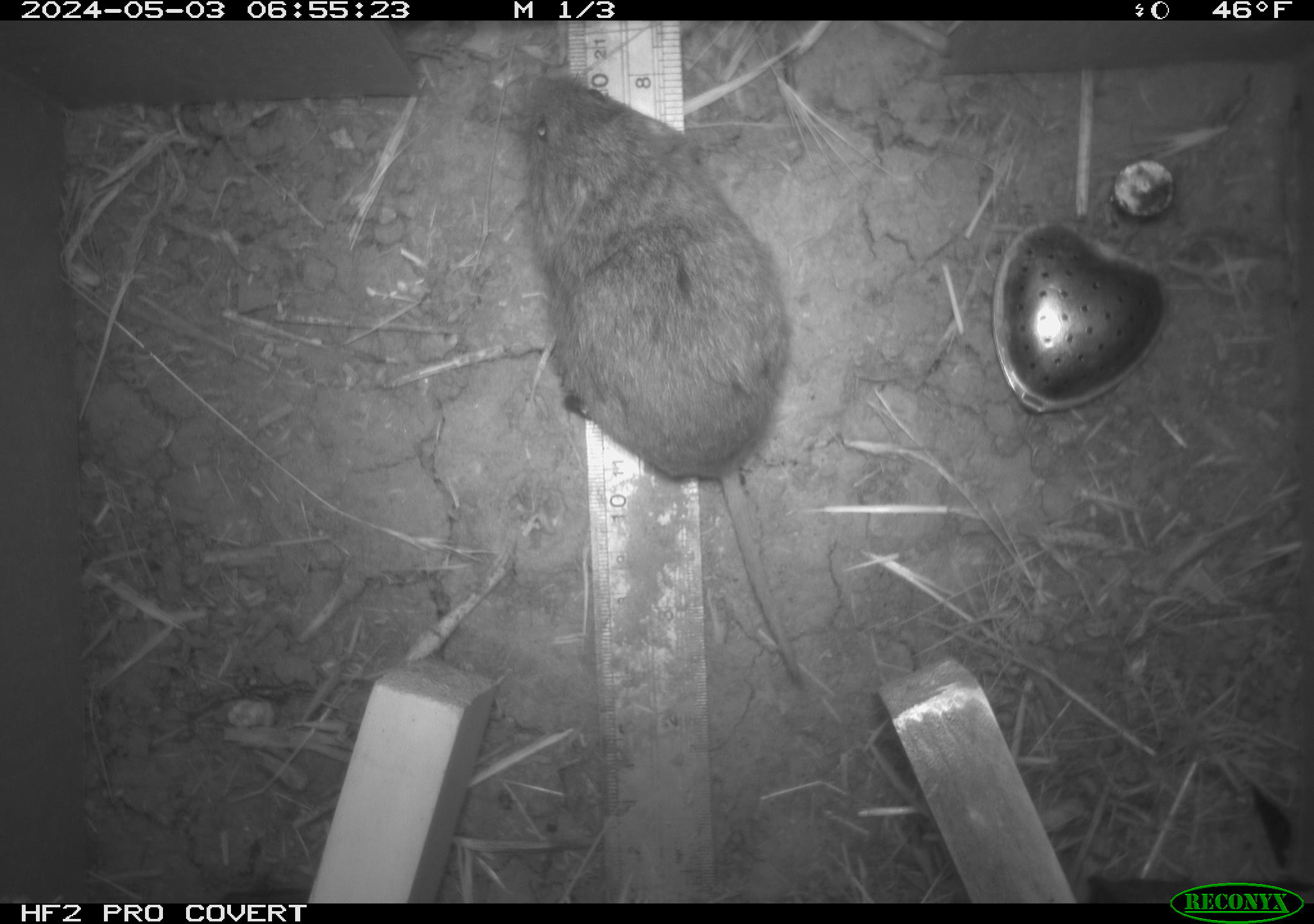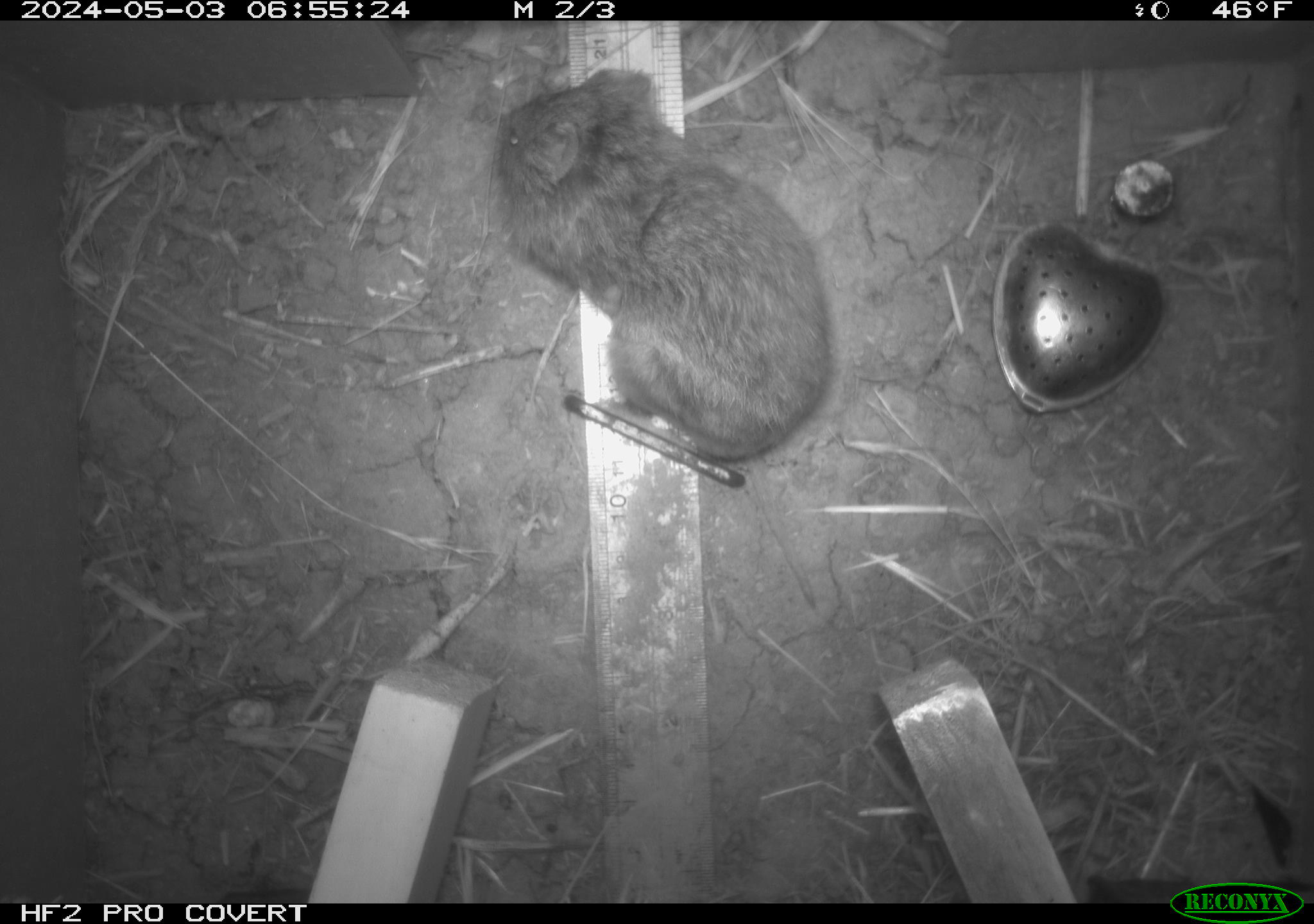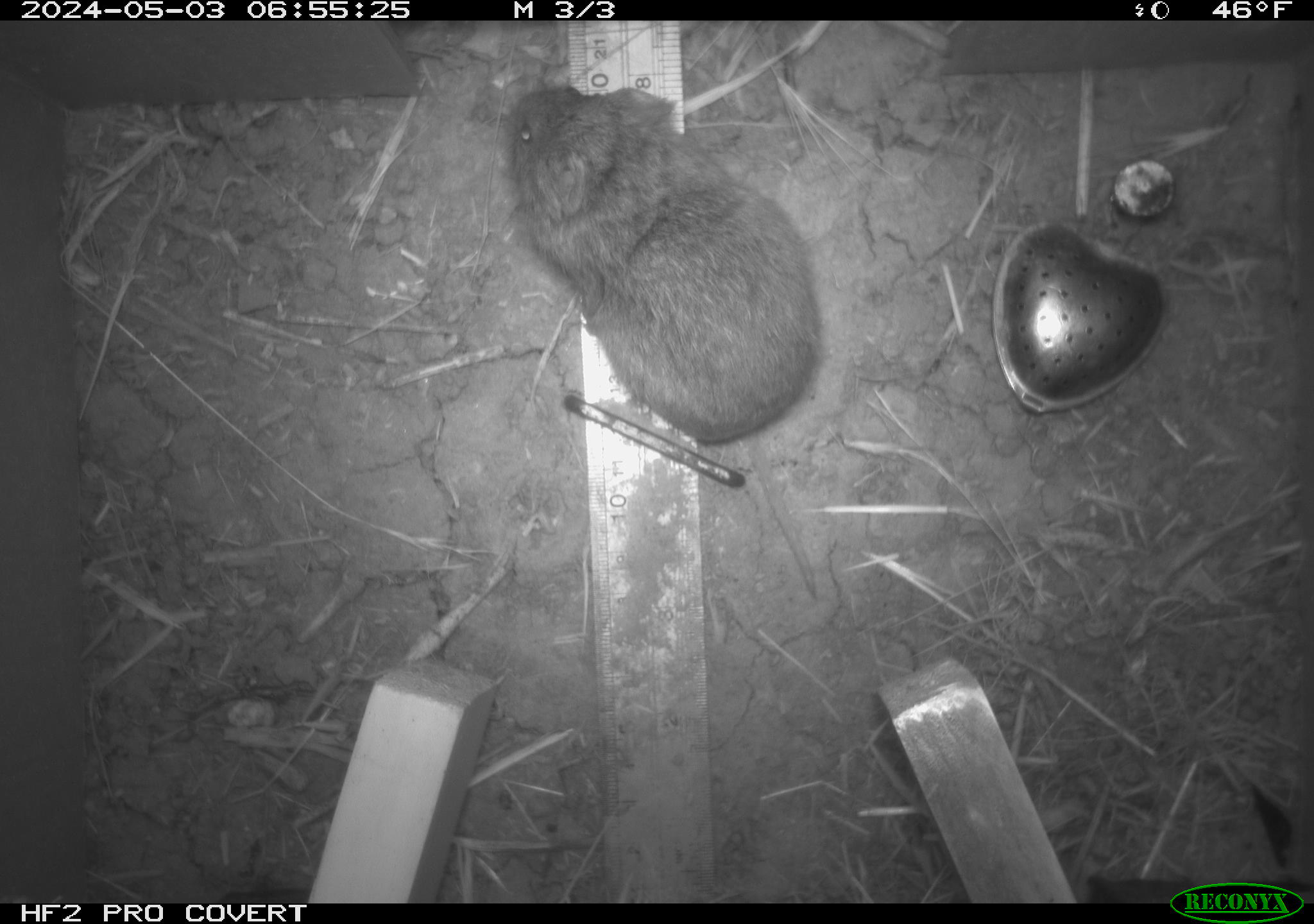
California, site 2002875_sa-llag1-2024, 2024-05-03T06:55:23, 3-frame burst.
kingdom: Animalia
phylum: Chordata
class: Mammalia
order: Rodentia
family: Cricetidae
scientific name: Arvicolinae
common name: voles, lemmings, and muskrats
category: arvicolinae subfamily